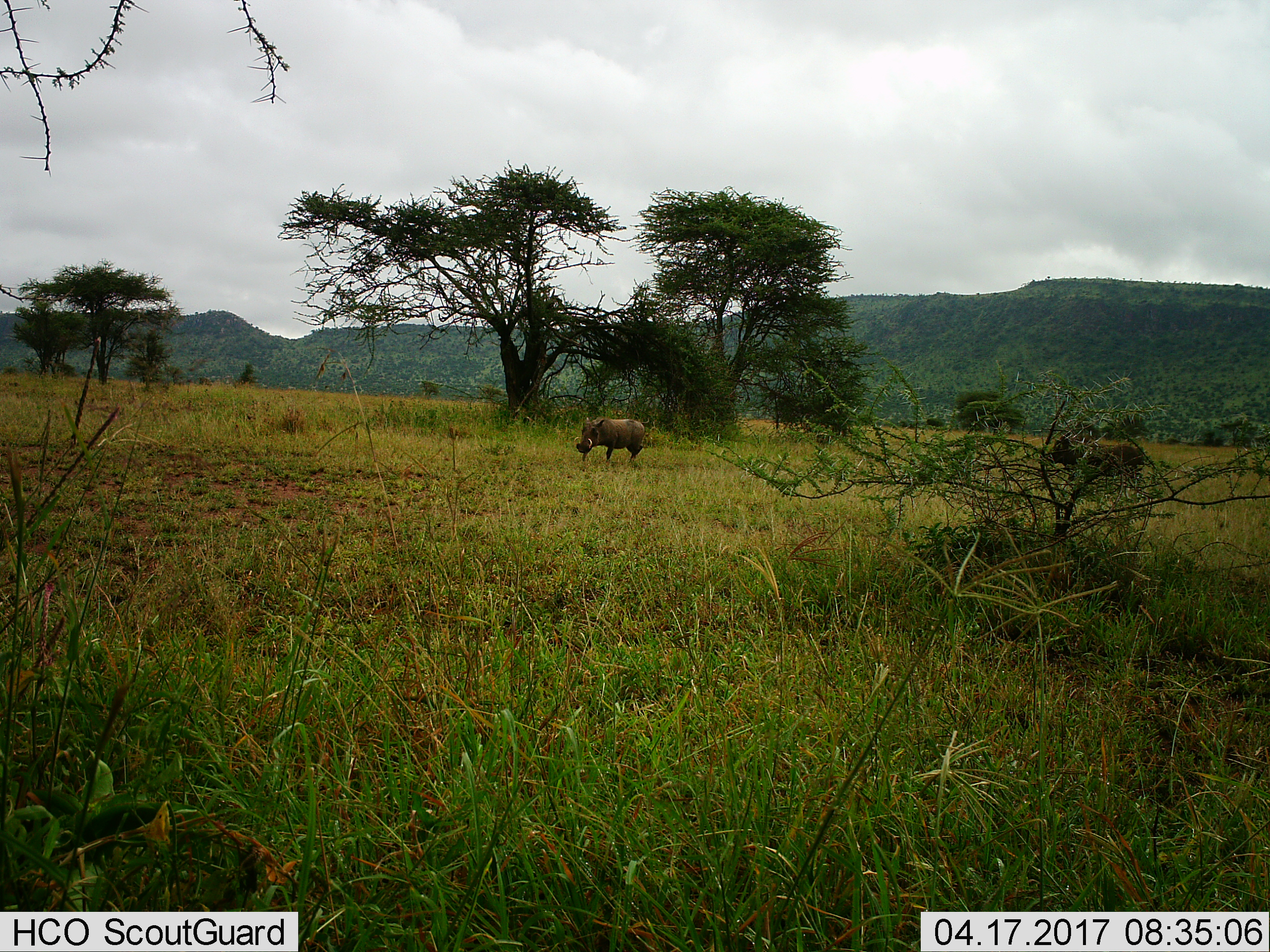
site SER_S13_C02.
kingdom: Animalia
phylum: Chordata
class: Mammalia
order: Artiodactyla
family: Suidae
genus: Phacochoerus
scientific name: Phacochoerus africanus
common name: warthog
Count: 2.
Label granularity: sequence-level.